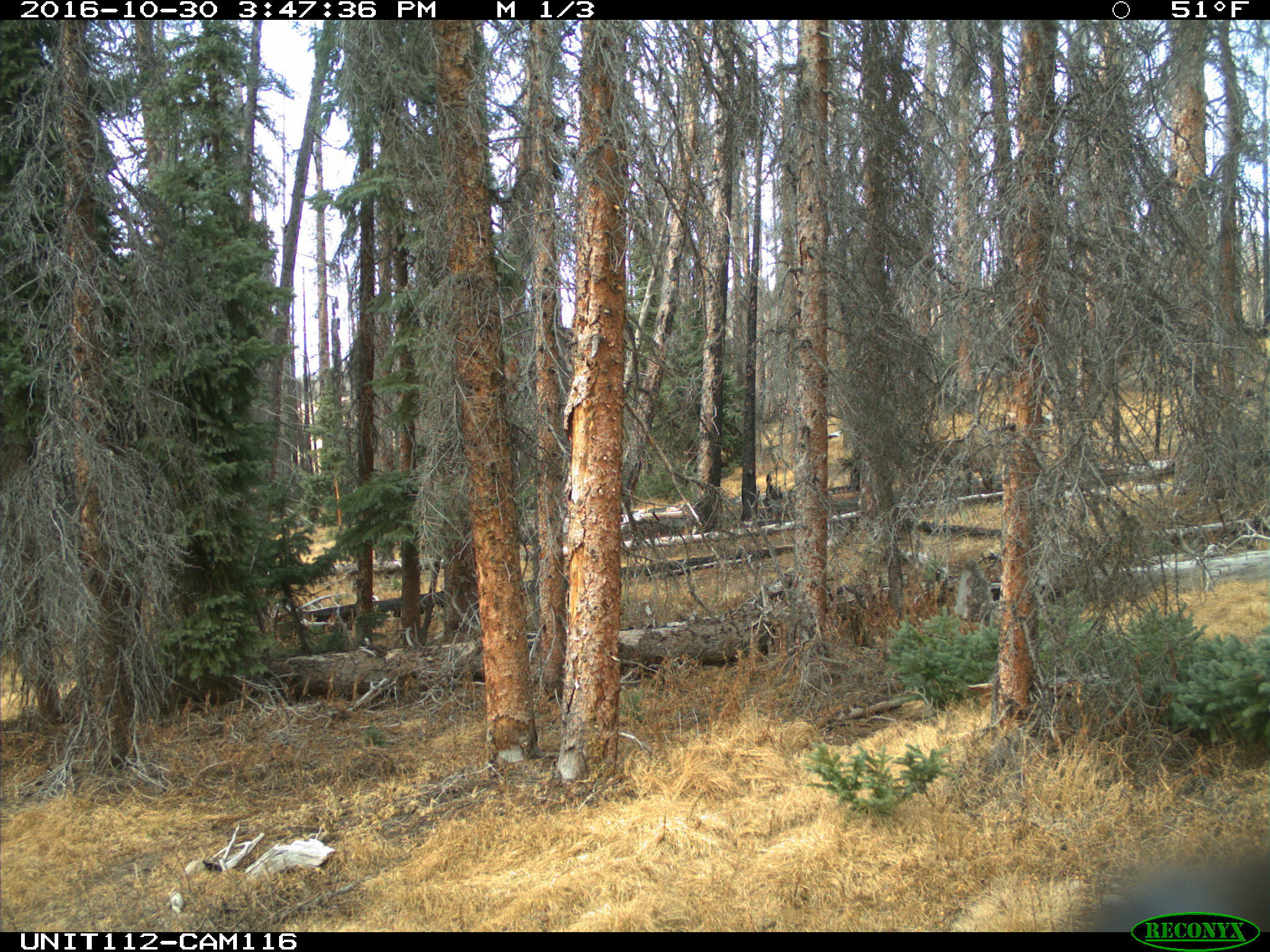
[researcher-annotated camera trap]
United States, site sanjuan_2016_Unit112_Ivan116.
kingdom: Animalia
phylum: Chordata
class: Mammalia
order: Artiodactyla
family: Cervidae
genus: Cervus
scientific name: Cervus elaphus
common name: red deer